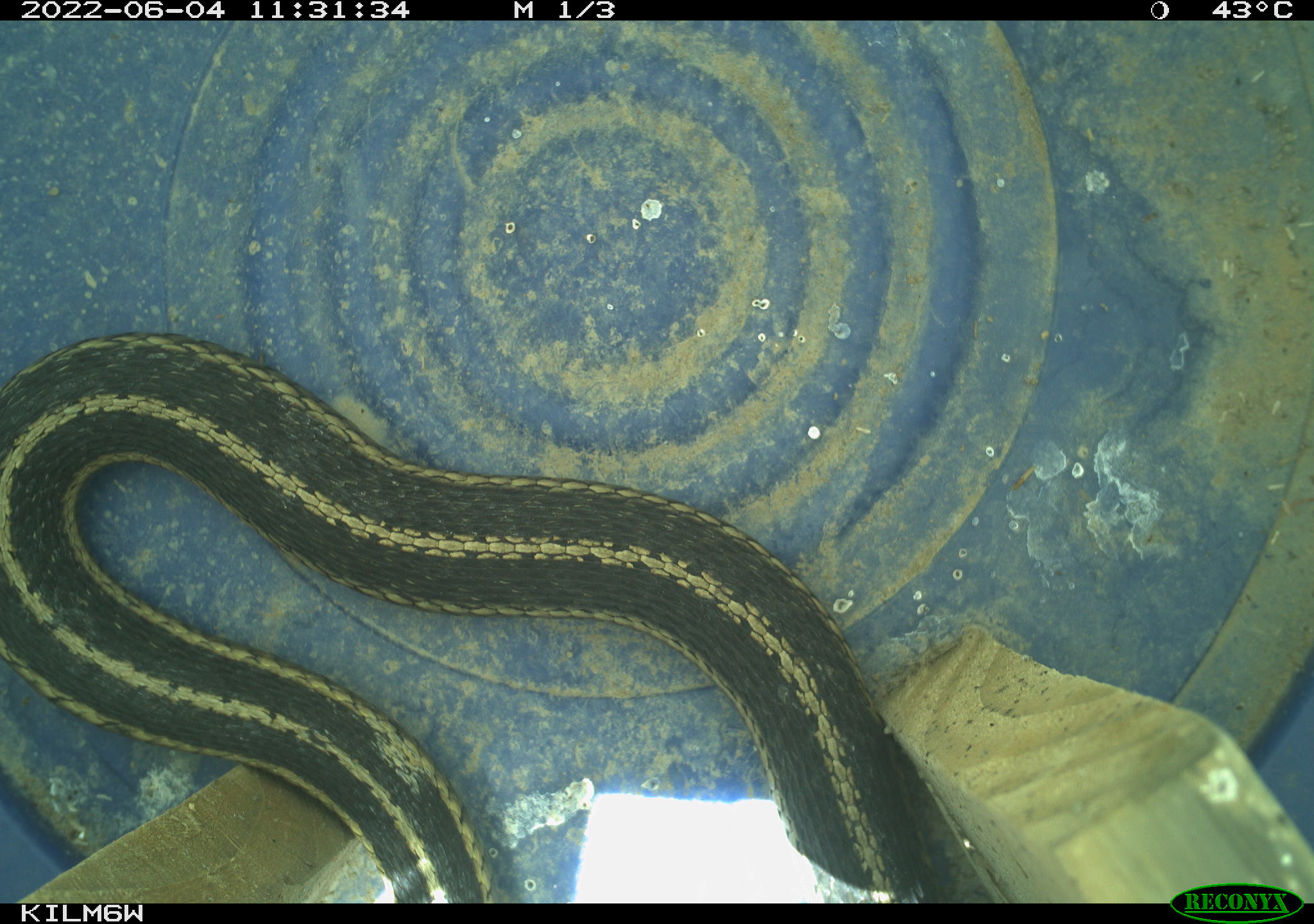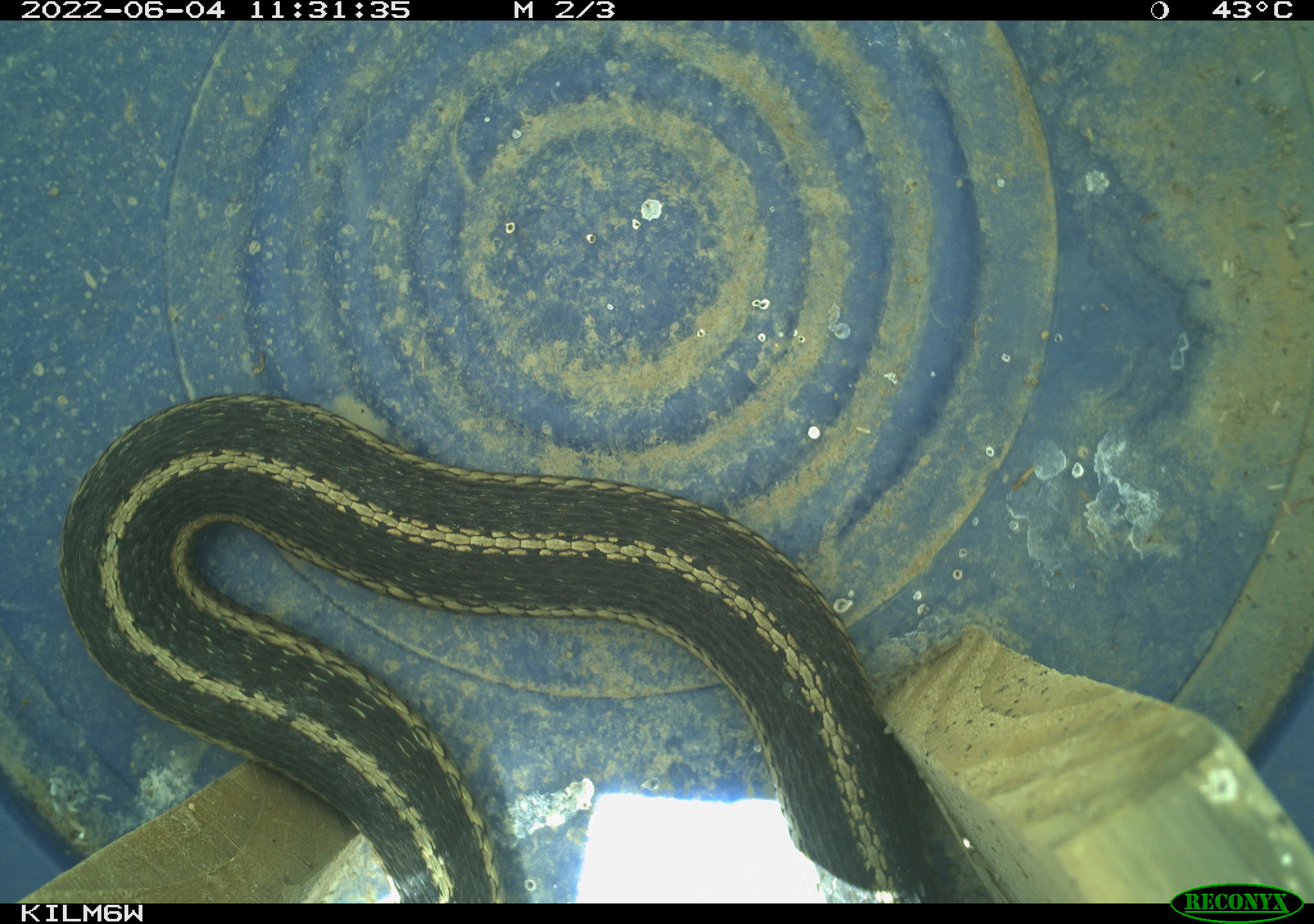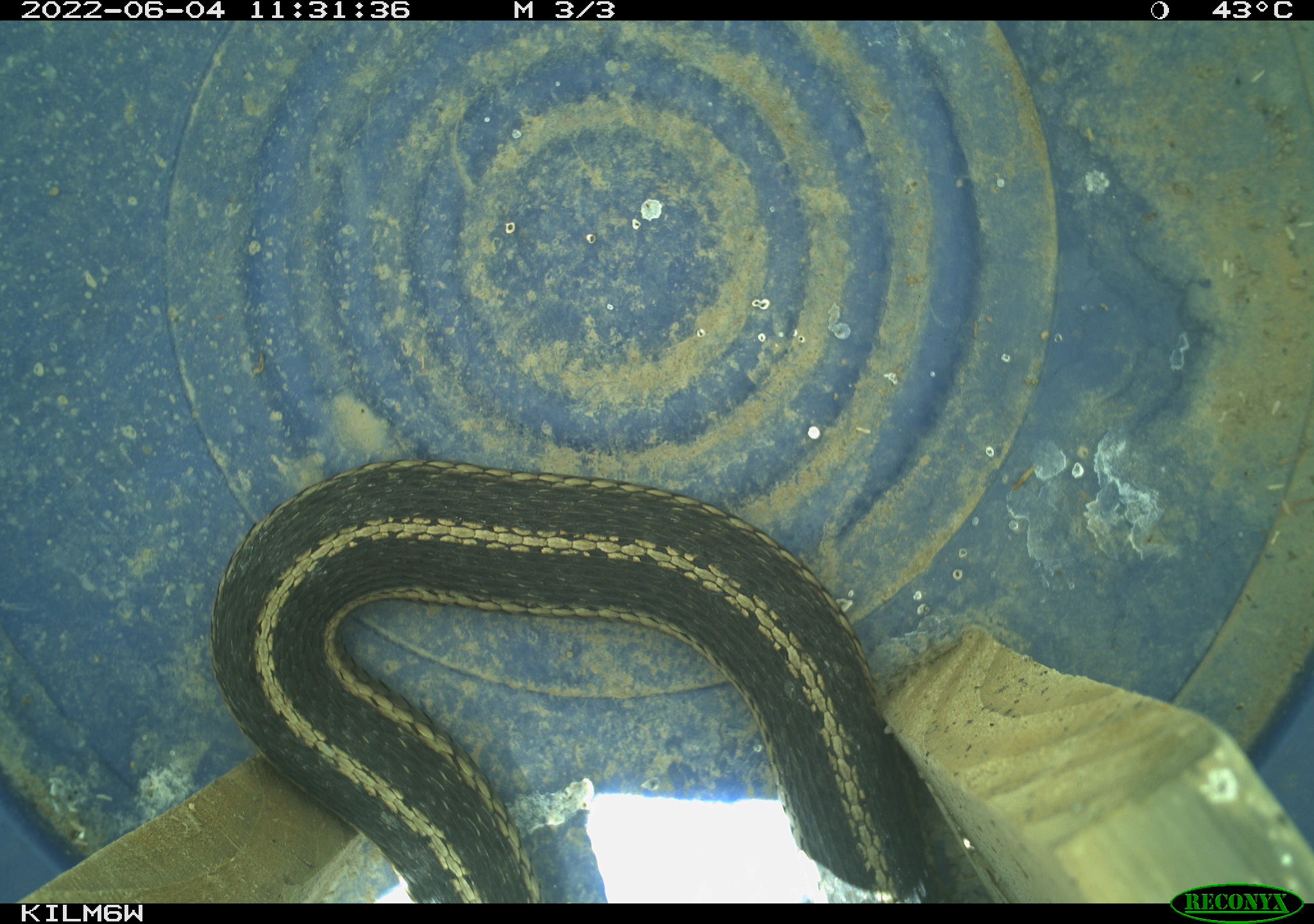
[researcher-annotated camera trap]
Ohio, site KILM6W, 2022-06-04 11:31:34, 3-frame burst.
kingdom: Animalia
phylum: Chordata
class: Reptilia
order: Squamata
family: Colubridae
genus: Thamnophis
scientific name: Thamnophis sirtalis sirtalis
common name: eastern gartersnake